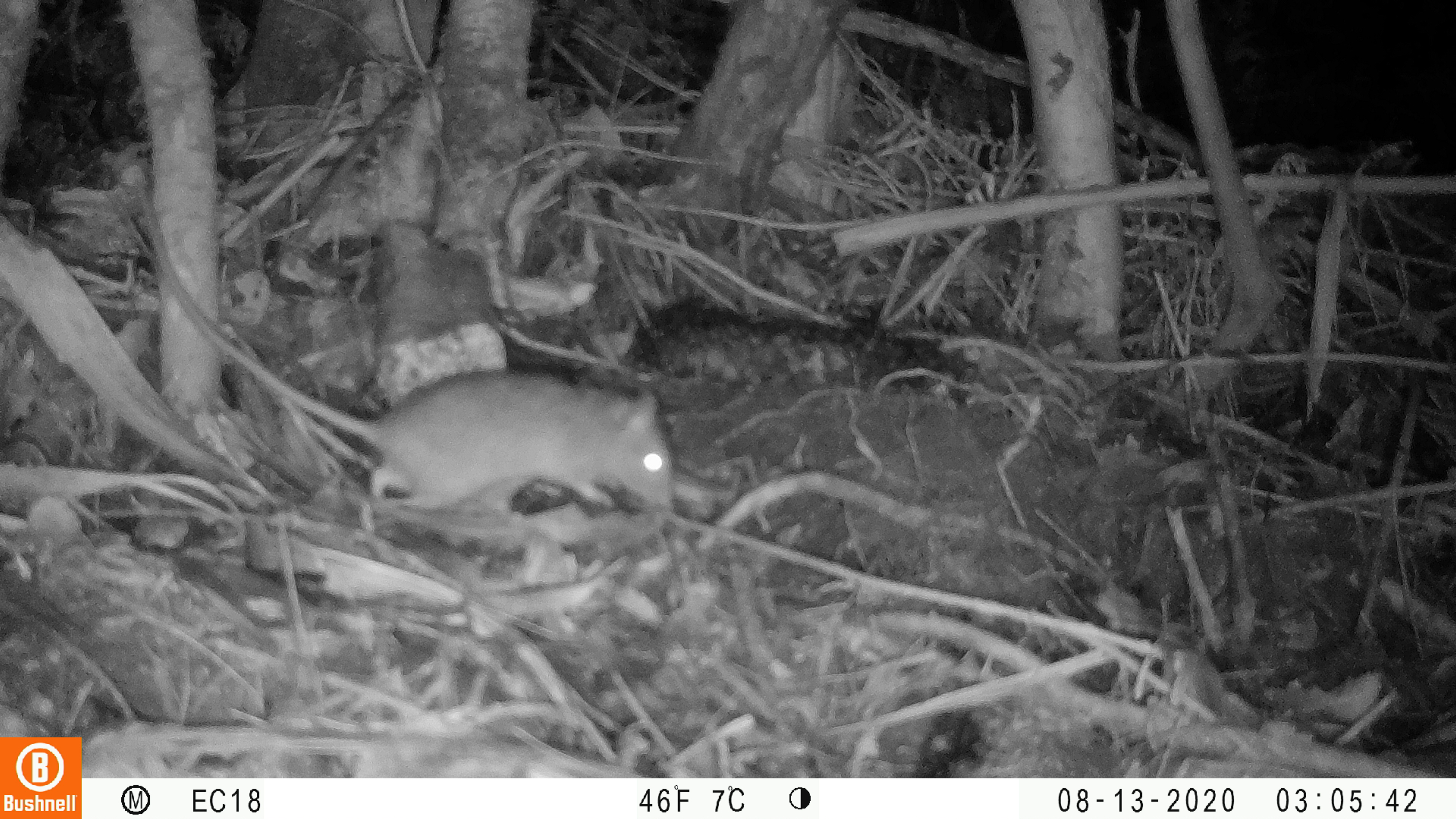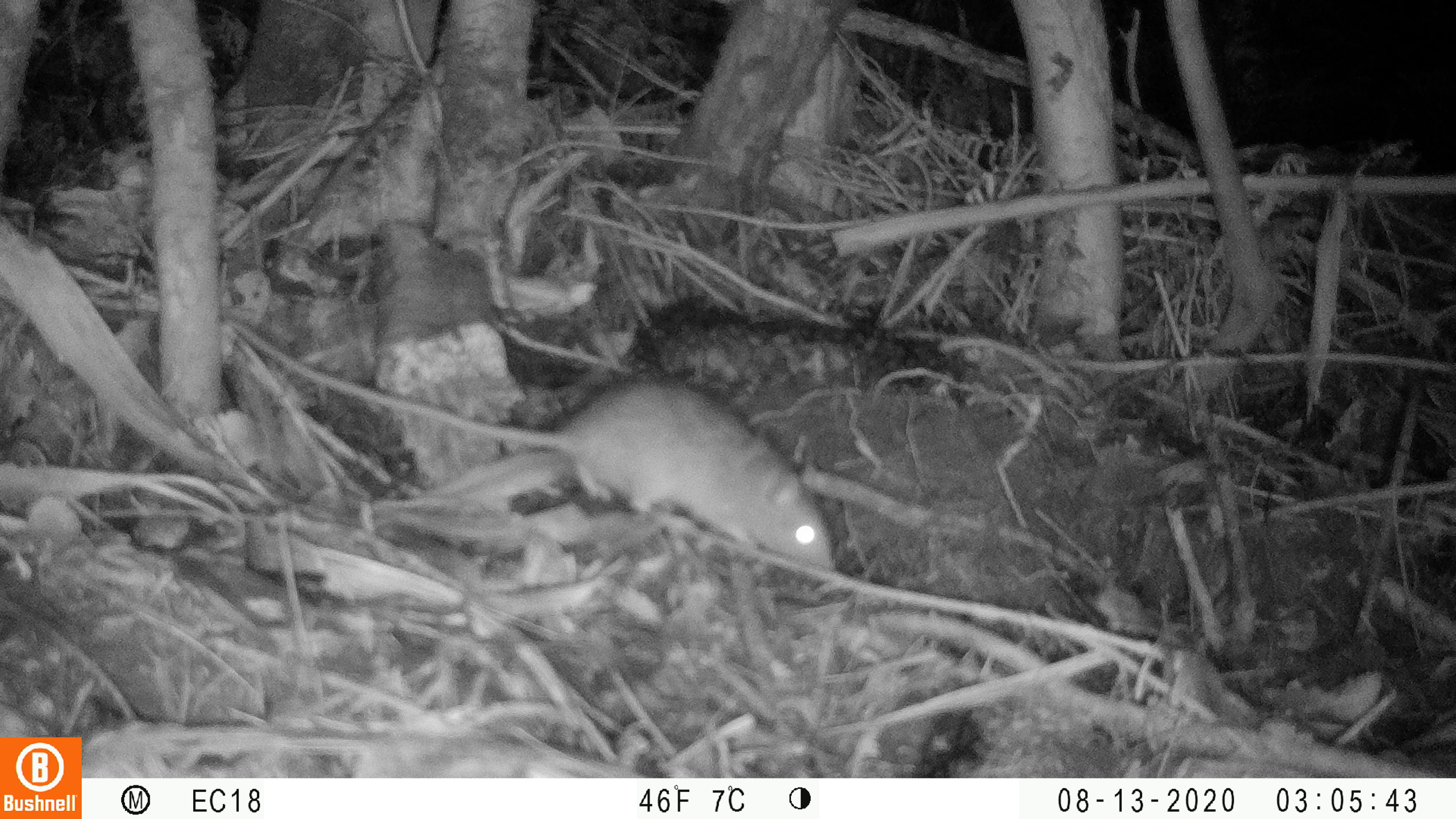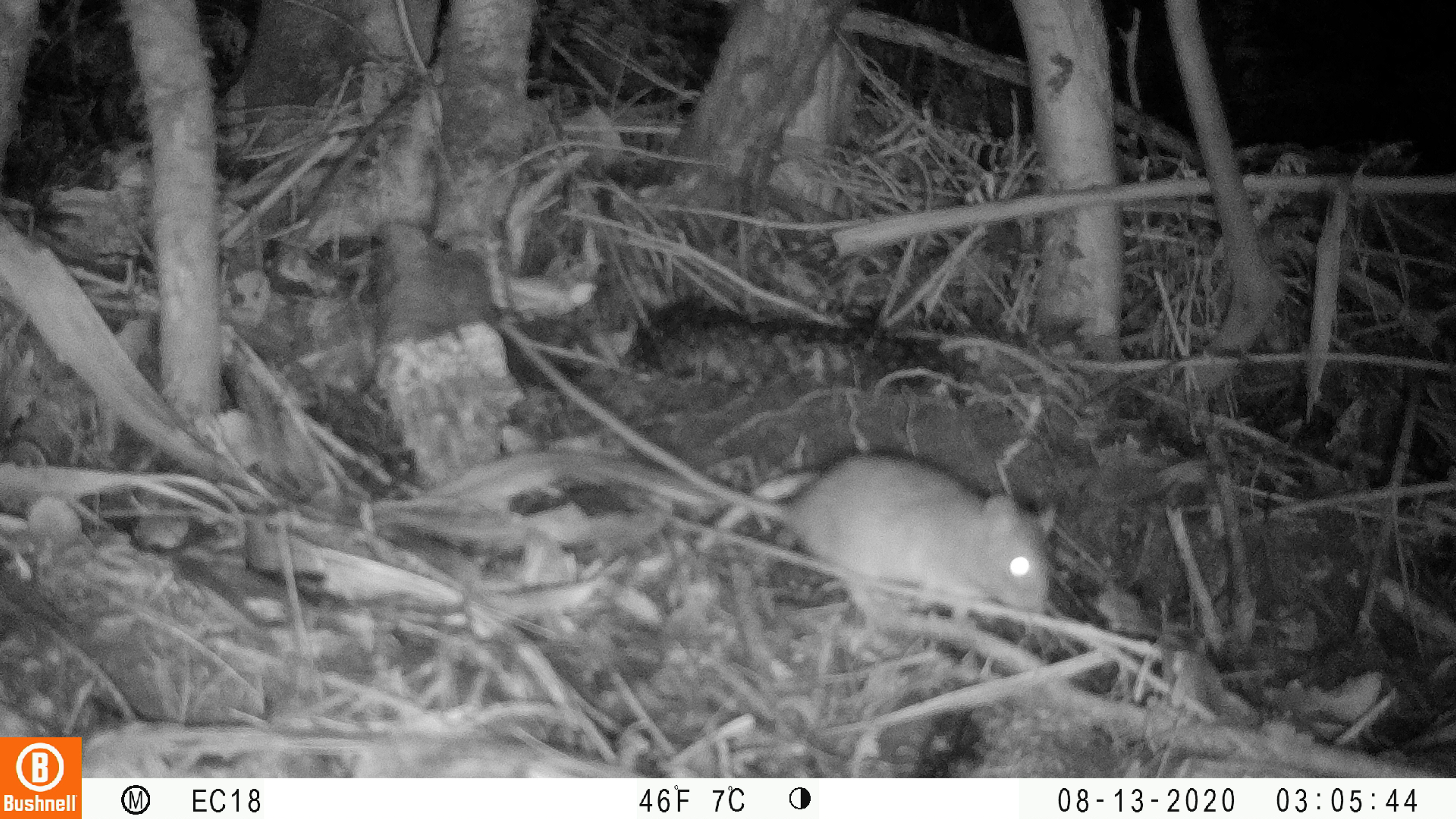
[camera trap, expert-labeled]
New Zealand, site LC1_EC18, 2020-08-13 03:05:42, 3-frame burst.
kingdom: Animalia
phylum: Chordata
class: Mammalia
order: Rodentia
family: Muridae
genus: Rattus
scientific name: Rattus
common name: rat